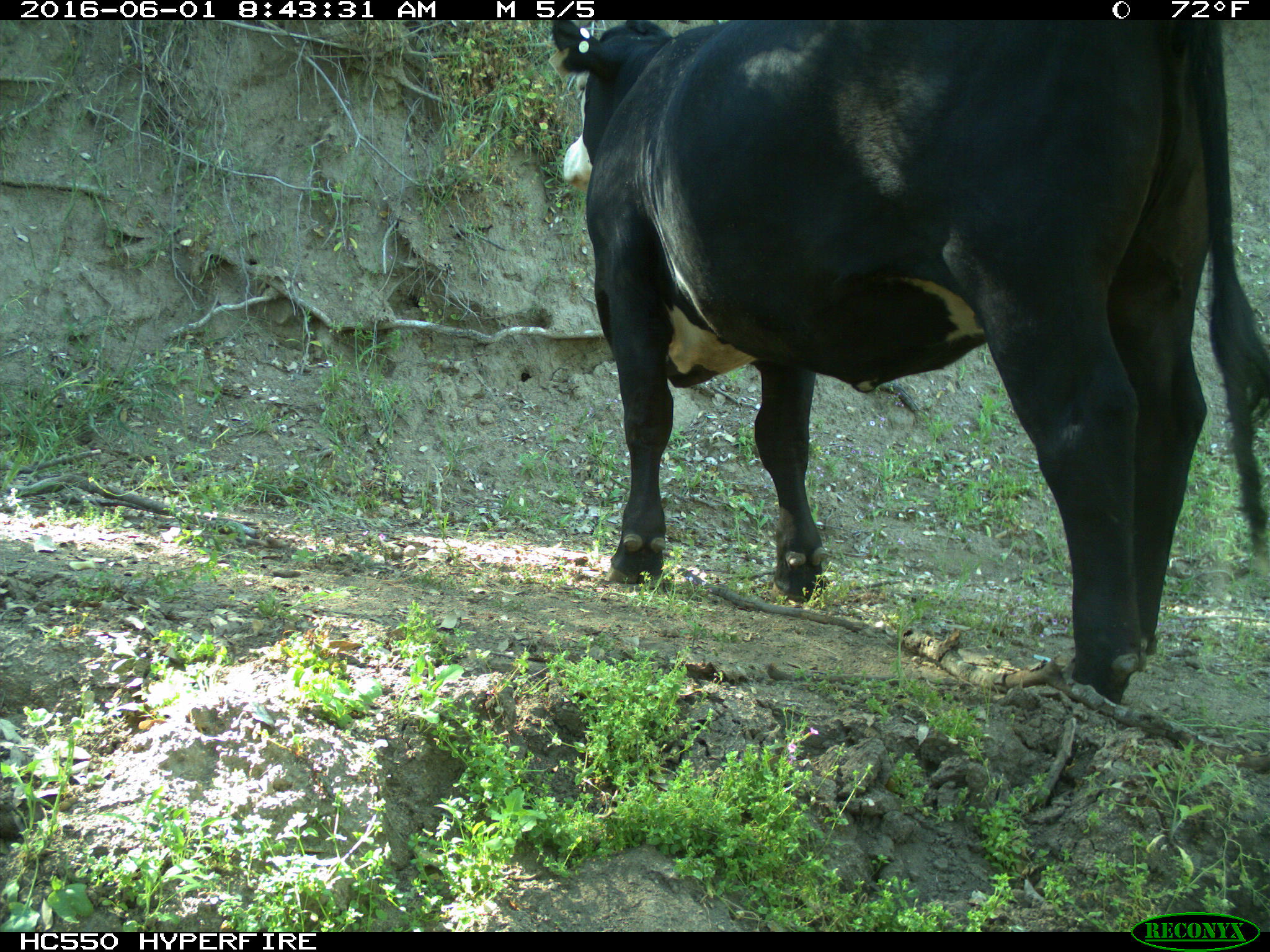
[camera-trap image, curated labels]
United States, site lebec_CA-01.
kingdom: Animalia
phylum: Chordata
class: Mammalia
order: Artiodactyla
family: Bovidae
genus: Bos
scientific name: Bos taurus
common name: domestic cow